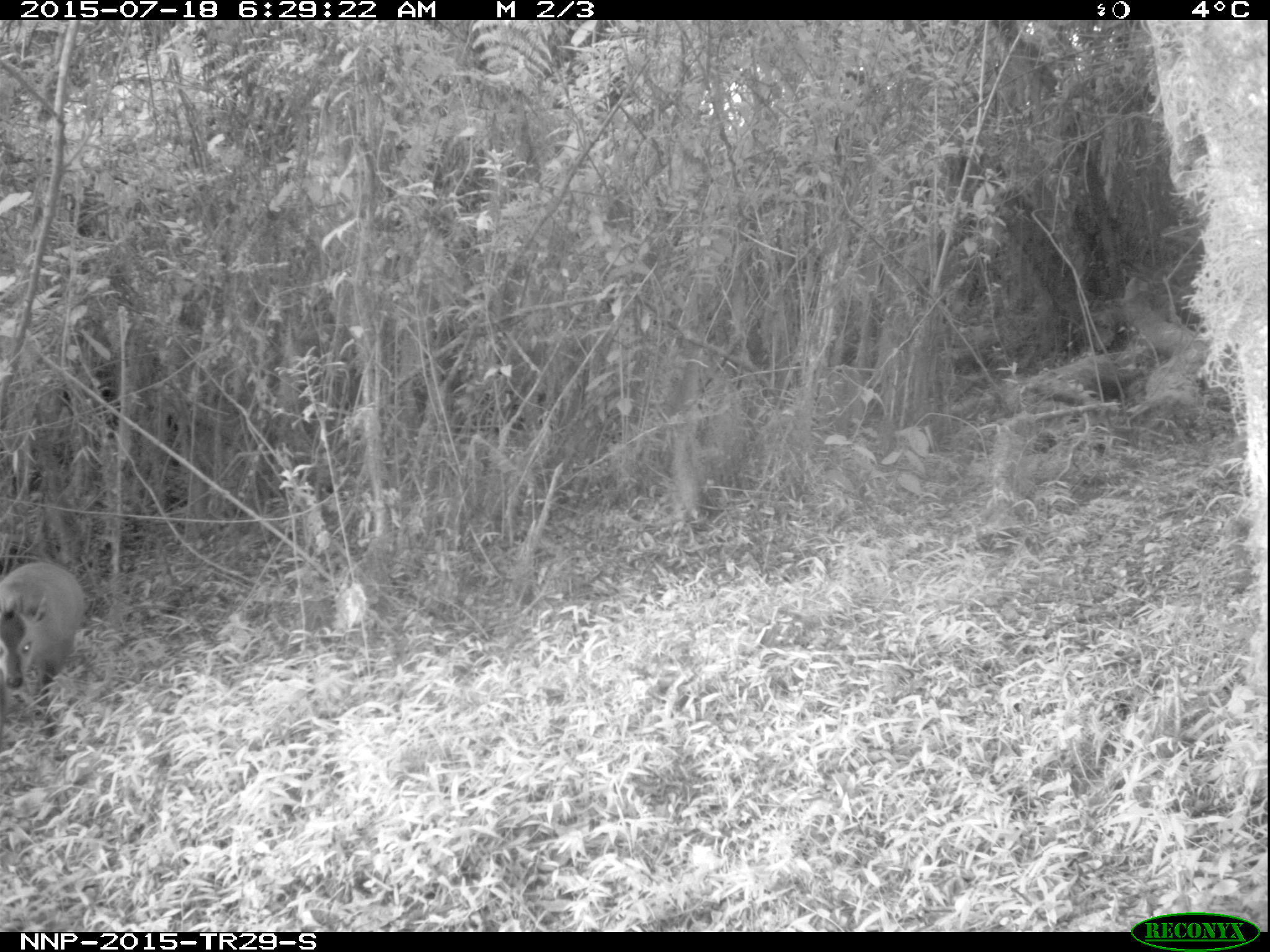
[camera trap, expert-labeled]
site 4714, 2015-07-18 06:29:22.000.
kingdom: Animalia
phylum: Chordata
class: Mammalia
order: Artiodactyla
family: Bovidae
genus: Cephalophus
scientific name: Cephalophus nigrifrons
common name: black-fronted duiker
Cephalophus nigrifrons (black-fronted duiker), count 1.